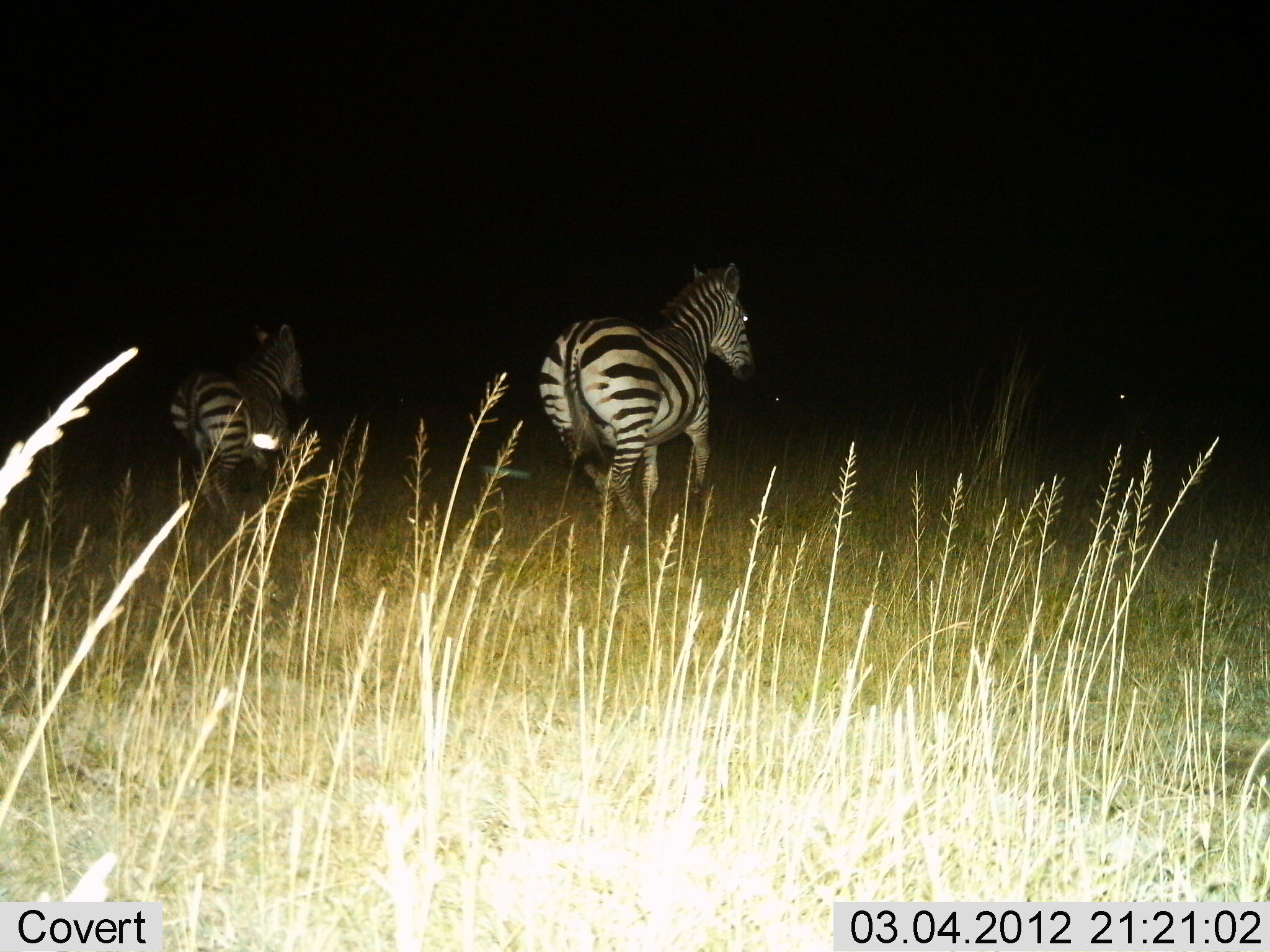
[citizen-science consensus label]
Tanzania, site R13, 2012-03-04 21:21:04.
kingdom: Animalia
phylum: Chordata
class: Mammalia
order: Perissodactyla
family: Equidae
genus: Equus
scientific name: Equus quagga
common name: plains zebra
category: zebra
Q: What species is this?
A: Zebra (plains zebra) (Equus quagga).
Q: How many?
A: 2.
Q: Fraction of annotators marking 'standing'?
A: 0%.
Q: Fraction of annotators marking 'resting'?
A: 0%.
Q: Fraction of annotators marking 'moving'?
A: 100%.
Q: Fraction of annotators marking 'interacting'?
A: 0%.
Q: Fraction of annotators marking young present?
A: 0%.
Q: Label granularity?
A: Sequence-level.